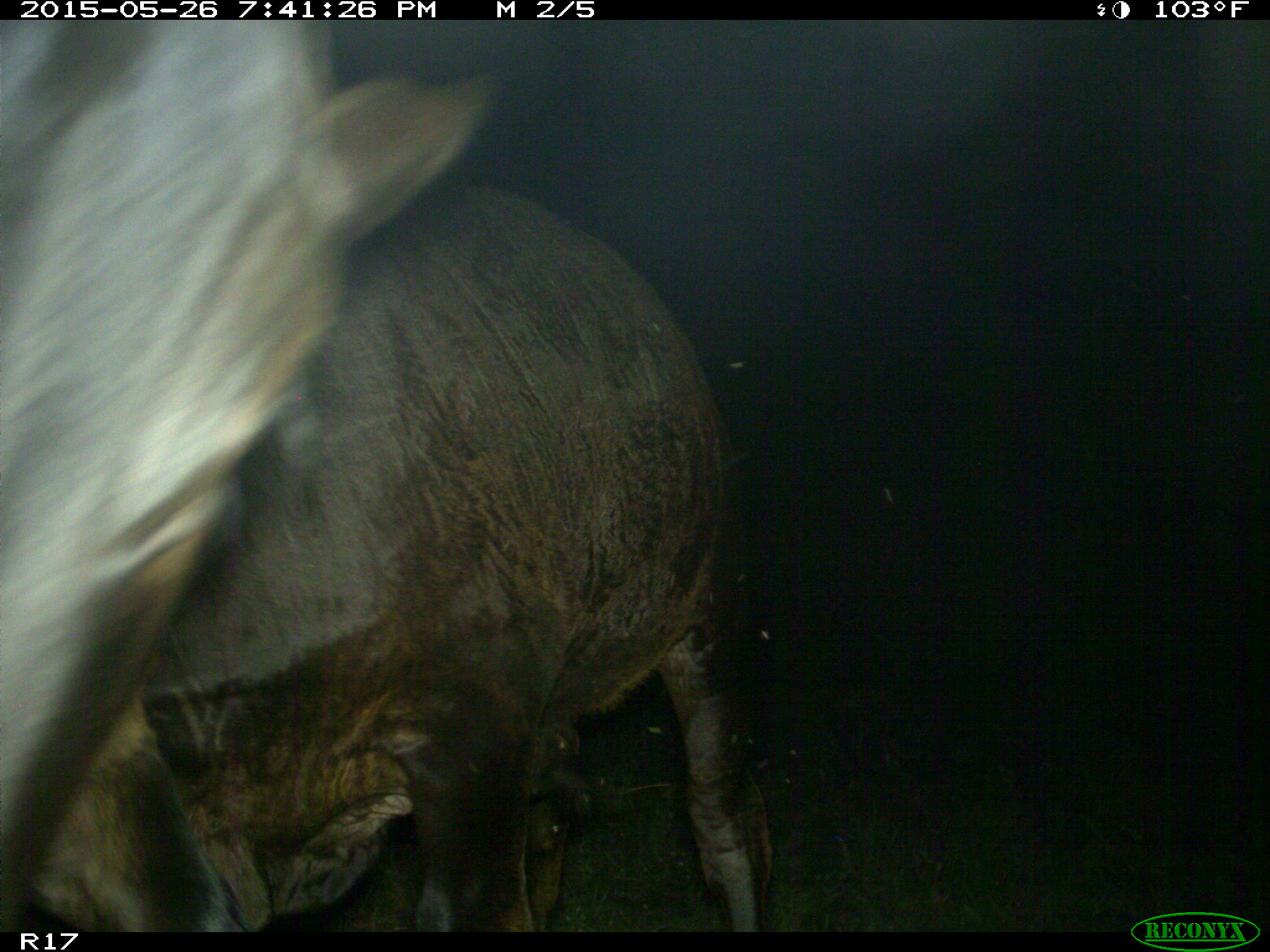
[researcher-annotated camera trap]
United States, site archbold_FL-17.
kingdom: Animalia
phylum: Chordata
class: Mammalia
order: Artiodactyla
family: Bovidae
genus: Bos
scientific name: Bos taurus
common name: domestic cow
Bos taurus (domestic cow).